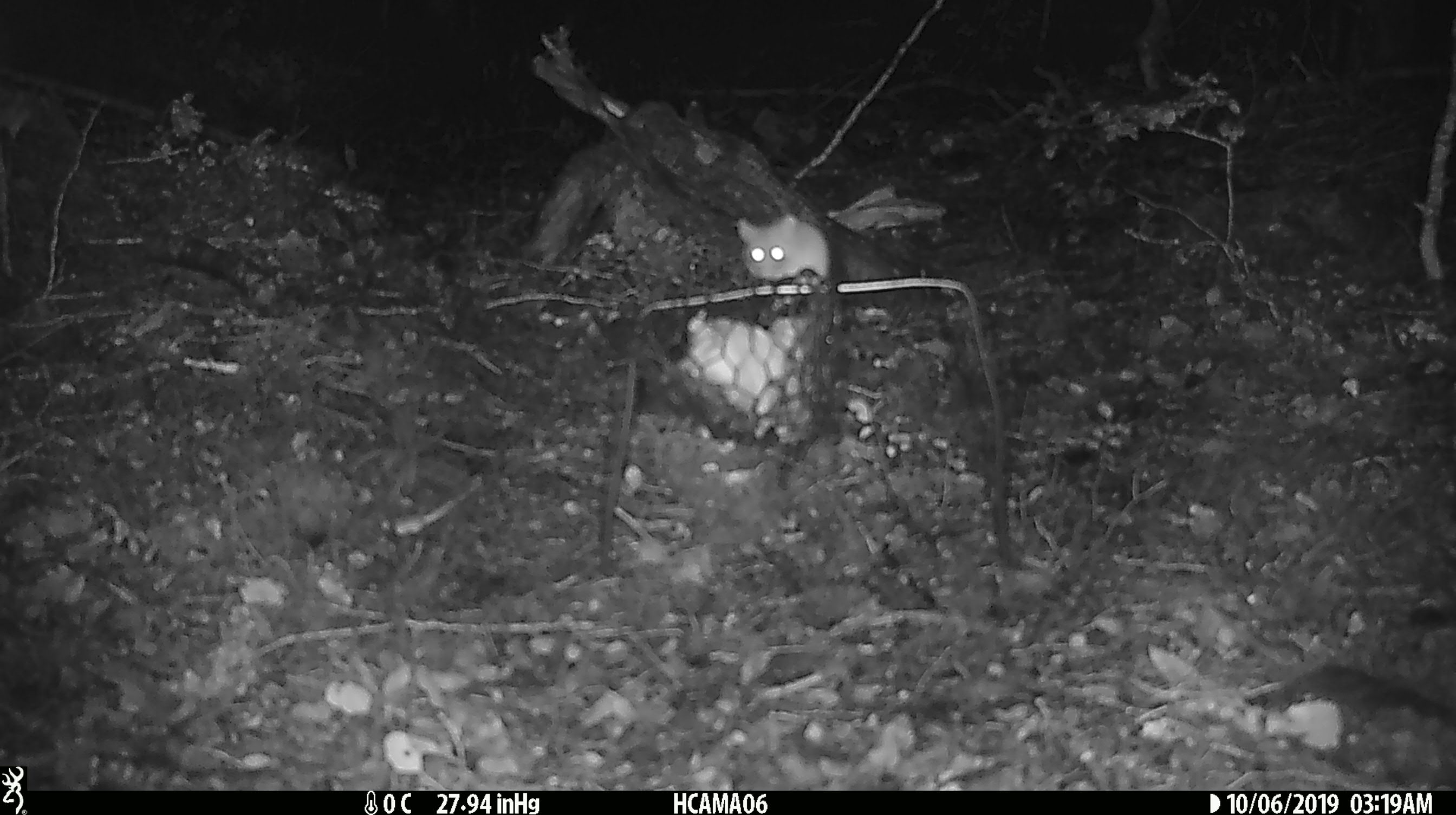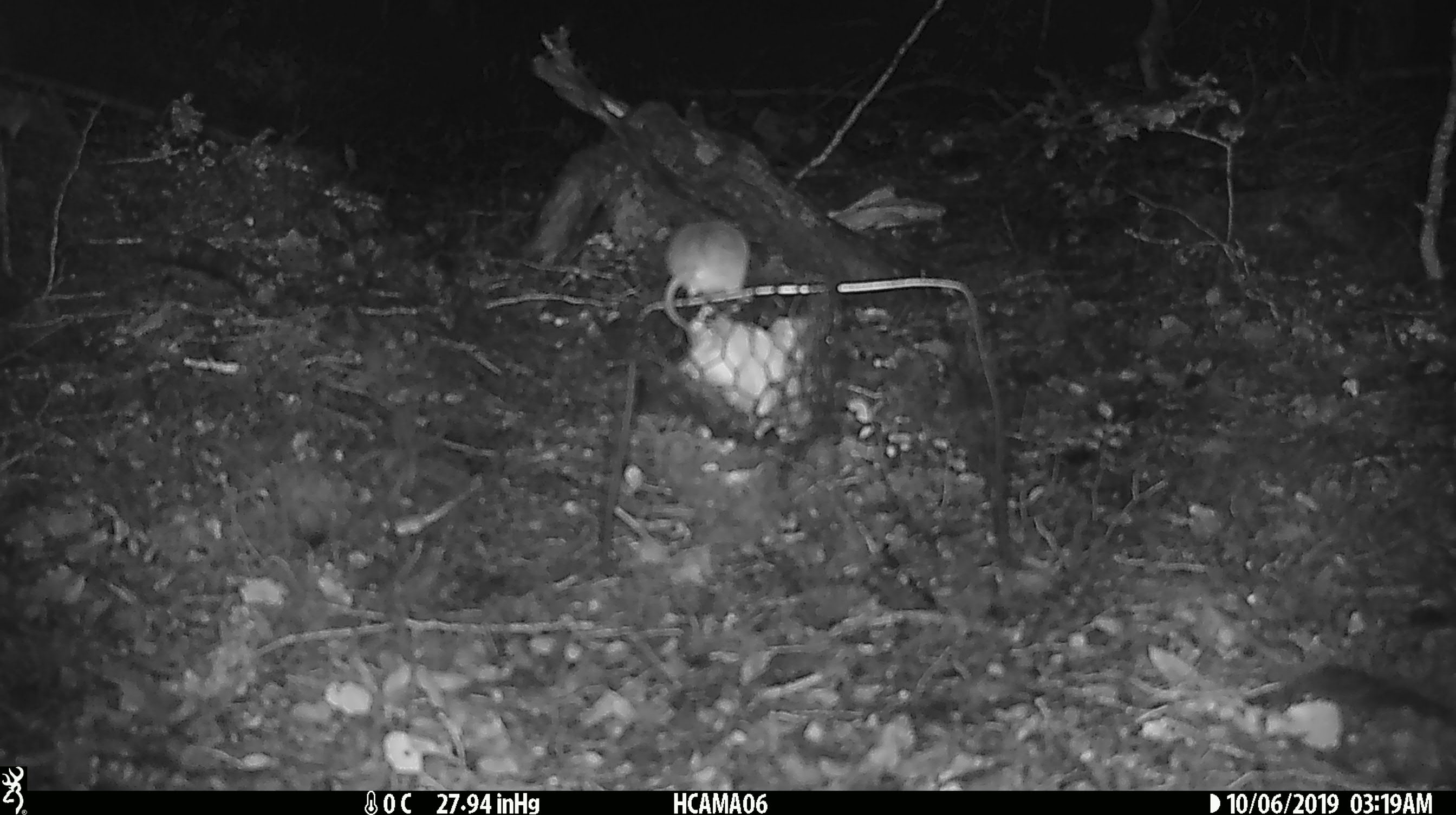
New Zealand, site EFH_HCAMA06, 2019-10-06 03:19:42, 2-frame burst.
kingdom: Animalia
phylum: Chordata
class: Mammalia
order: Rodentia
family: Muridae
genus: Mus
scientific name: Mus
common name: mouse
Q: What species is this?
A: Mouse (Mus).